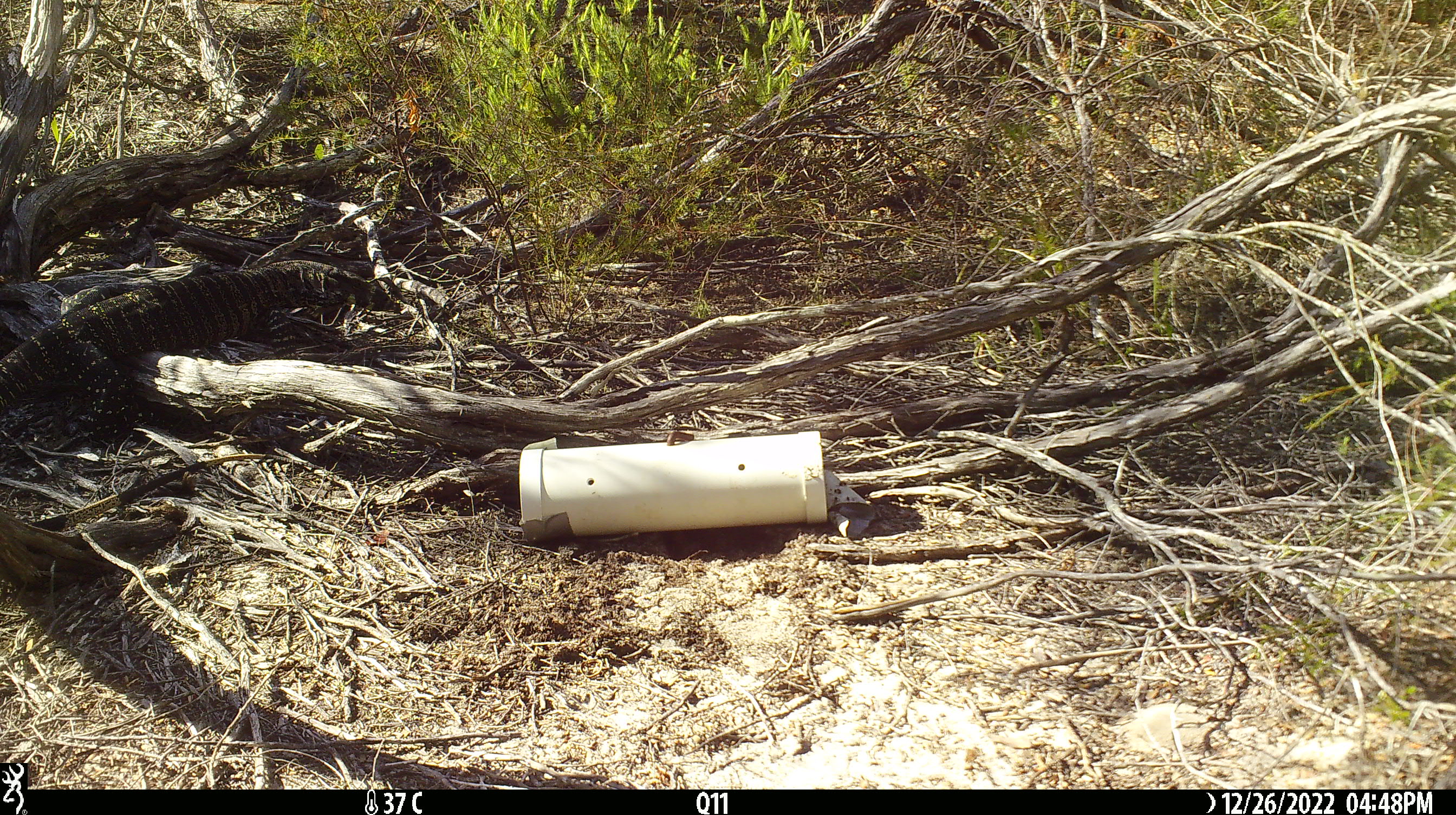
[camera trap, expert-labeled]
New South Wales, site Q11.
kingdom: Animalia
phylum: Chordata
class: Reptilia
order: Squamata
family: Varanidae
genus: Varanus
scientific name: Varanus varius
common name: lace monitor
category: goanna